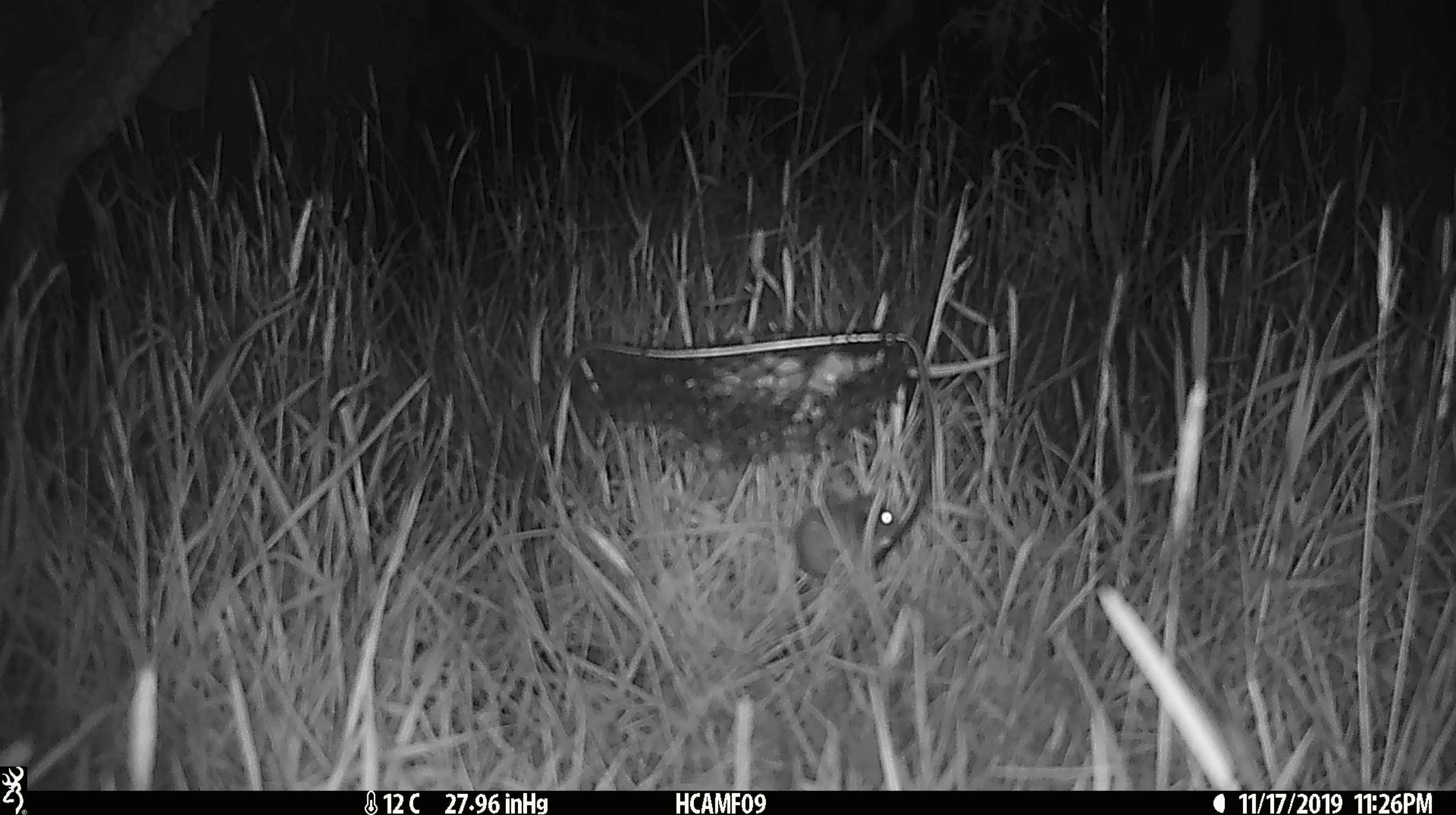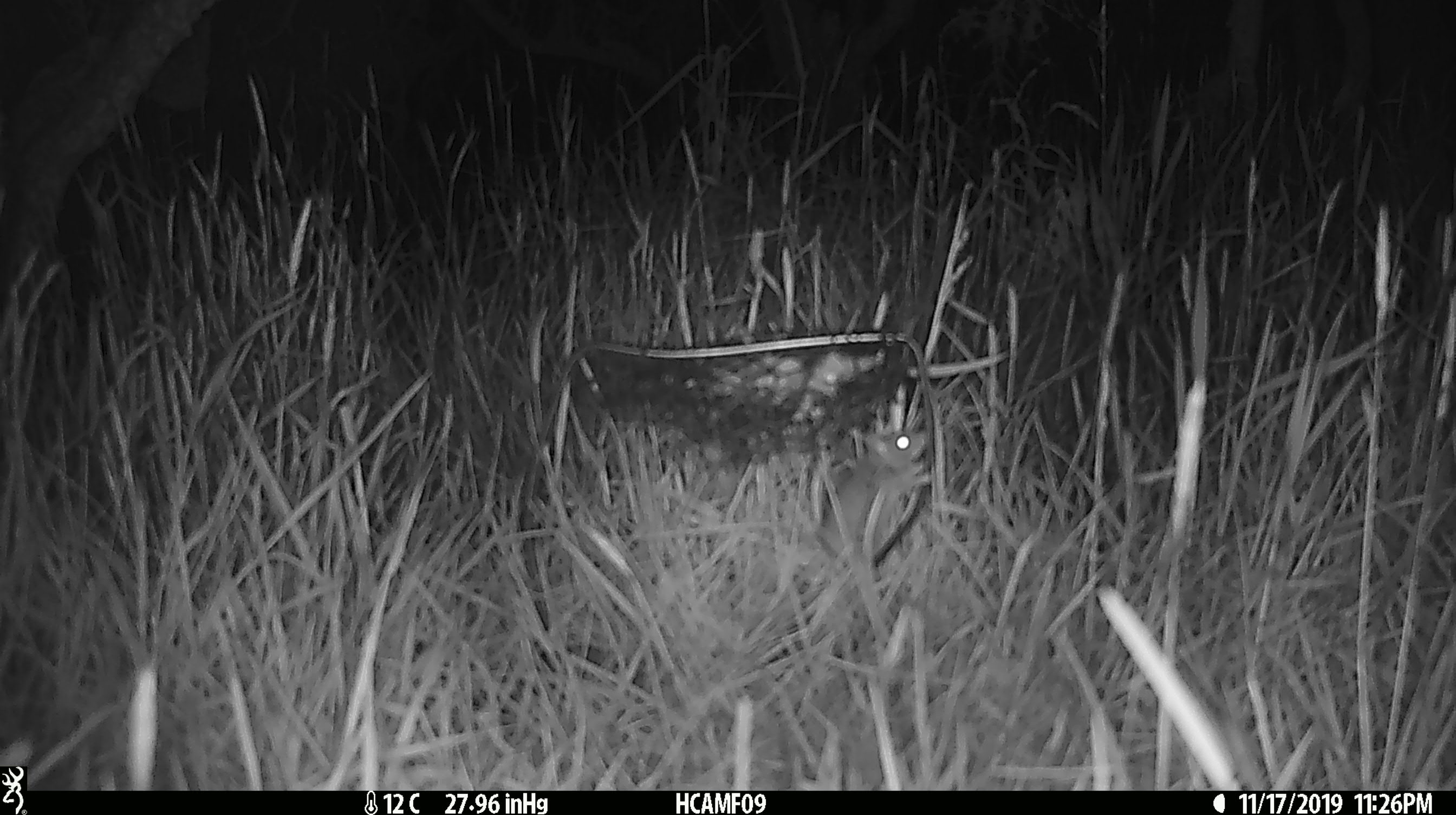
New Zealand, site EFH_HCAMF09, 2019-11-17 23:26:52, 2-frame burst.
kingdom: Animalia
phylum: Chordata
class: Mammalia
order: Rodentia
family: Muridae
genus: Mus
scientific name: Mus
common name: mouse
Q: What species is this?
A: Mouse (Mus).